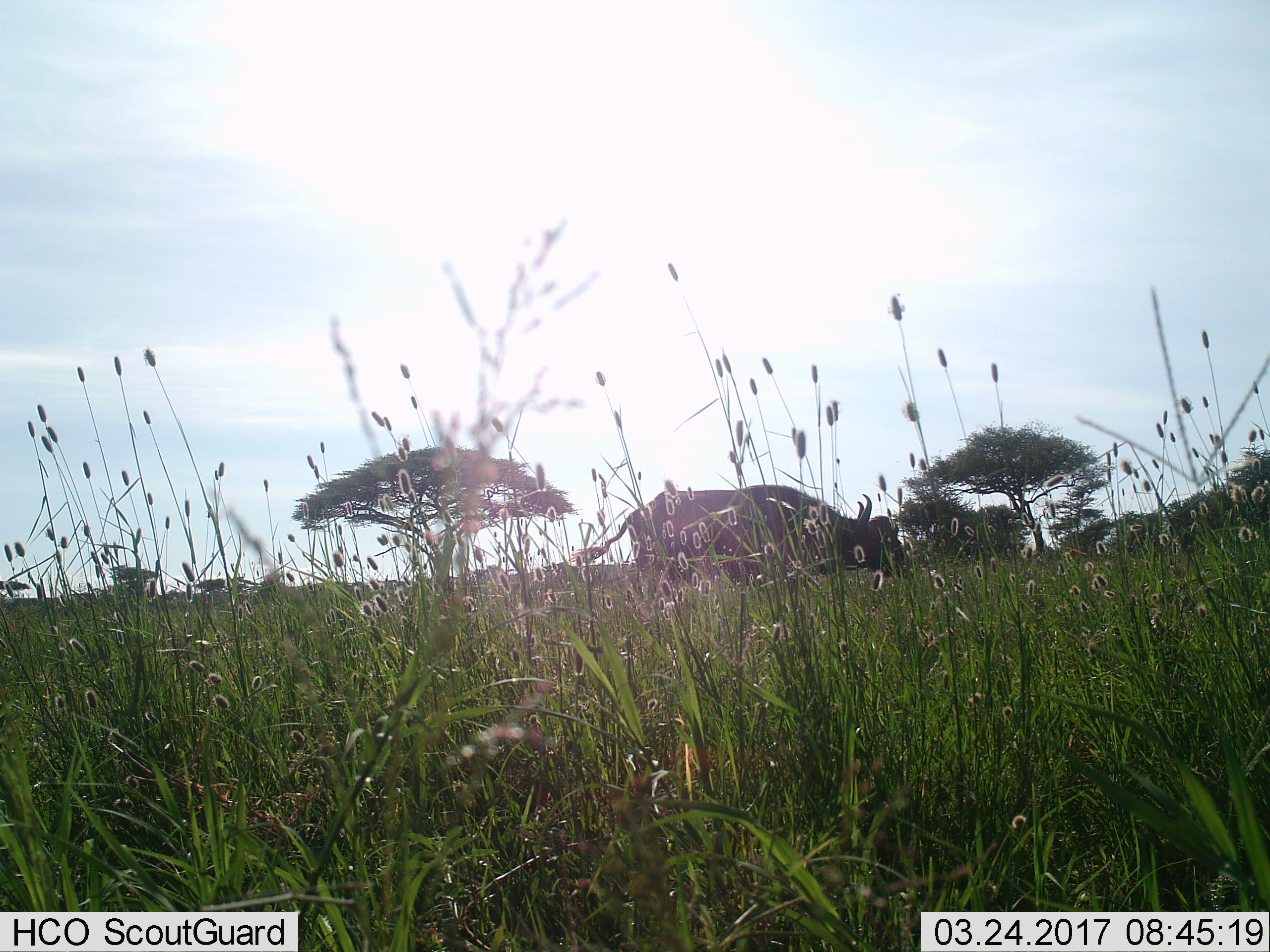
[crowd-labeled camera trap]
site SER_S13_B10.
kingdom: Animalia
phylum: Chordata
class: Mammalia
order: Artiodactyla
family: Bovidae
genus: Syncerus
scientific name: Syncerus caffer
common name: african buffalo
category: buffalo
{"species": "buffalo (african buffalo) (Syncerus caffer)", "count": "1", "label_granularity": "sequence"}